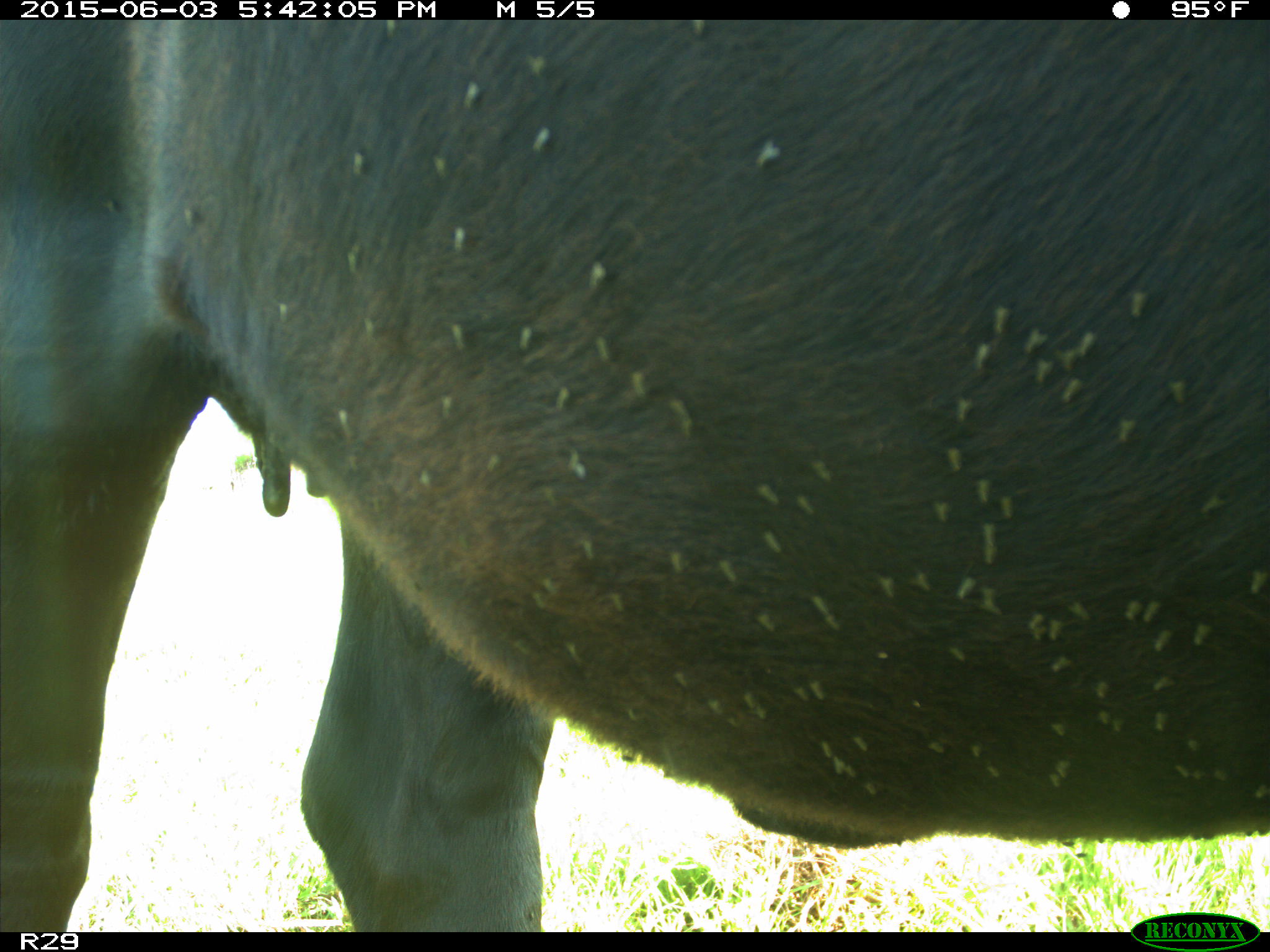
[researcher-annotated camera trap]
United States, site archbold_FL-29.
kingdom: Animalia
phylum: Chordata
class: Mammalia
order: Artiodactyla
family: Bovidae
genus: Bos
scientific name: Bos taurus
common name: domestic cow